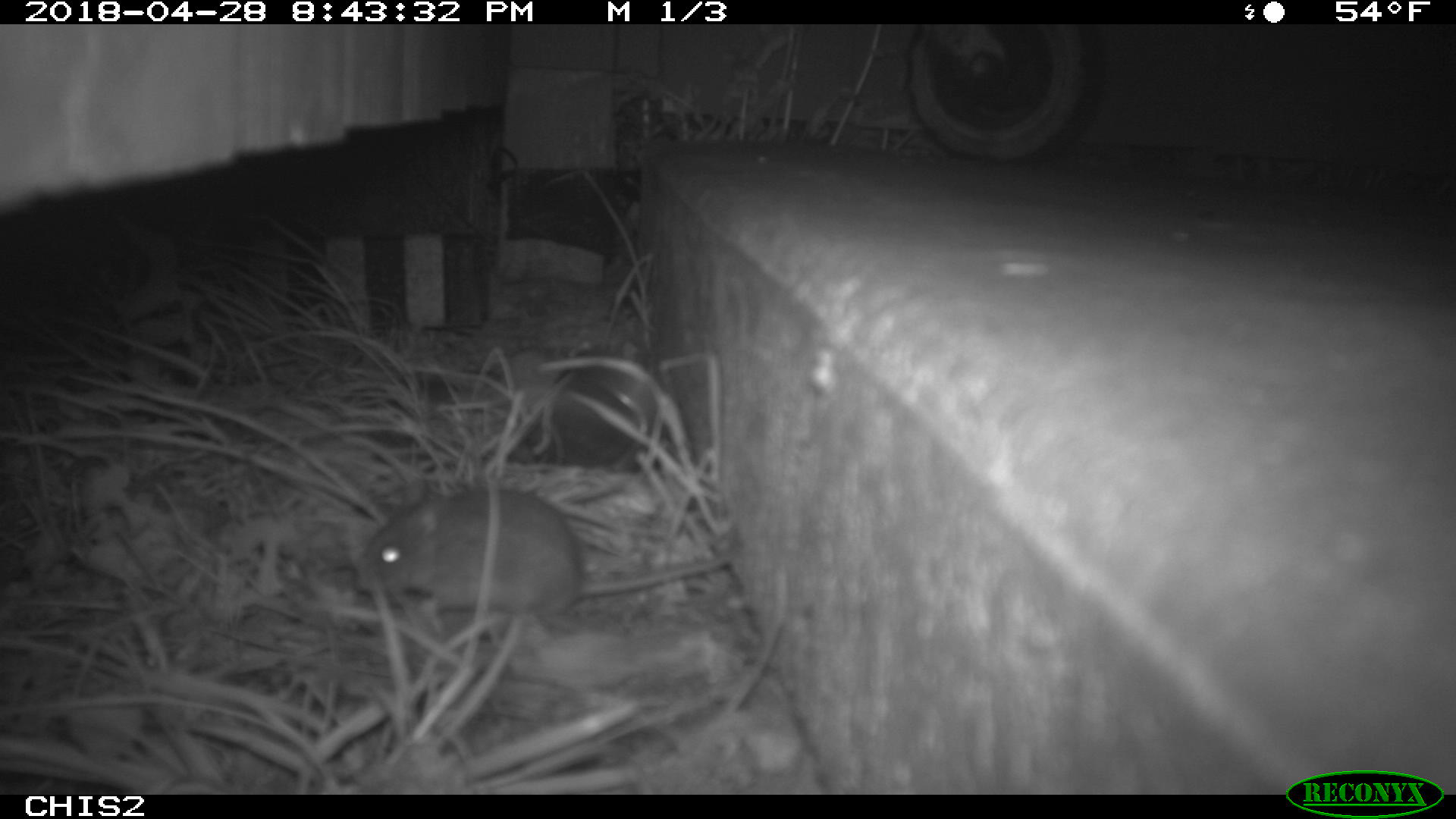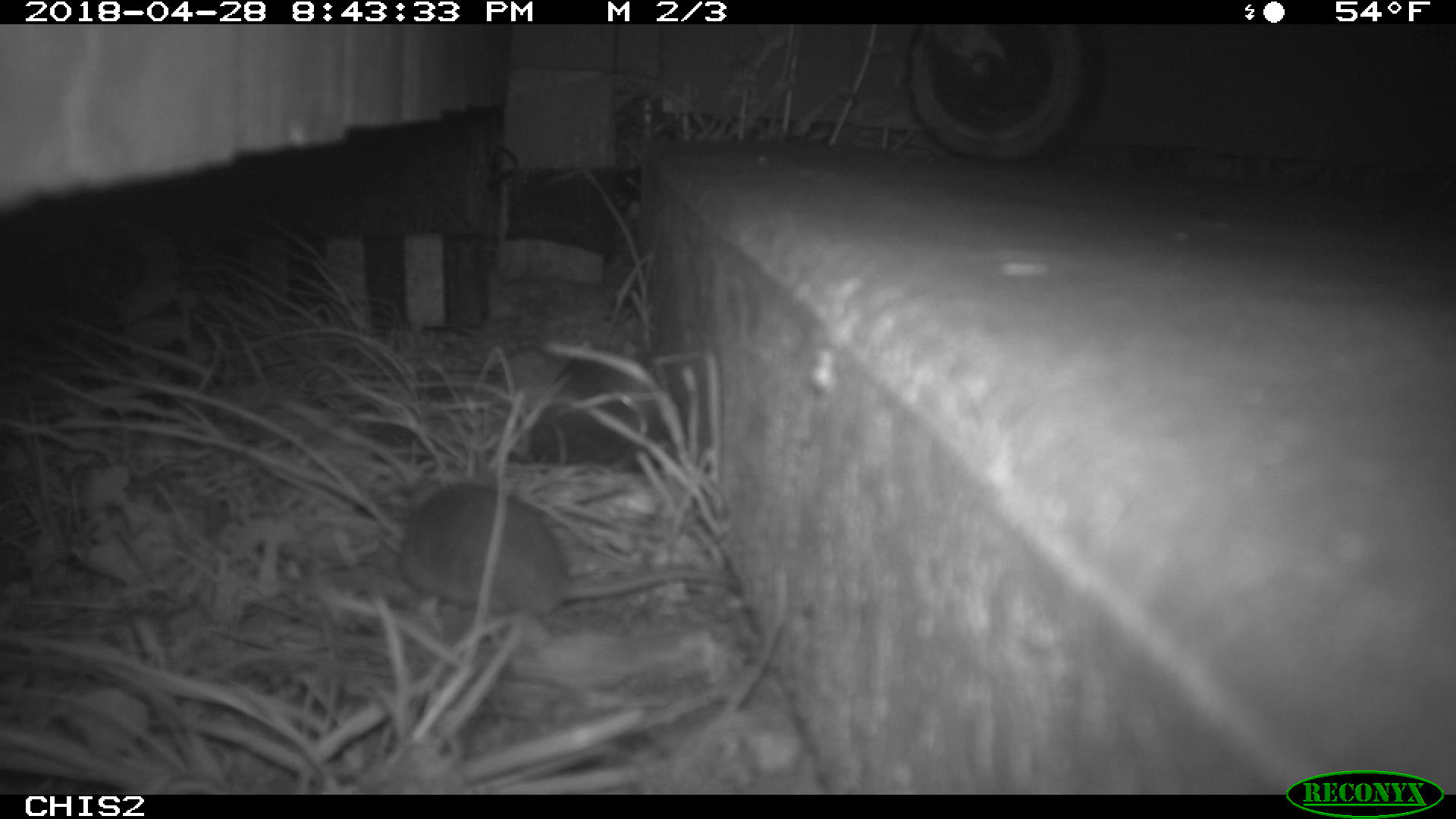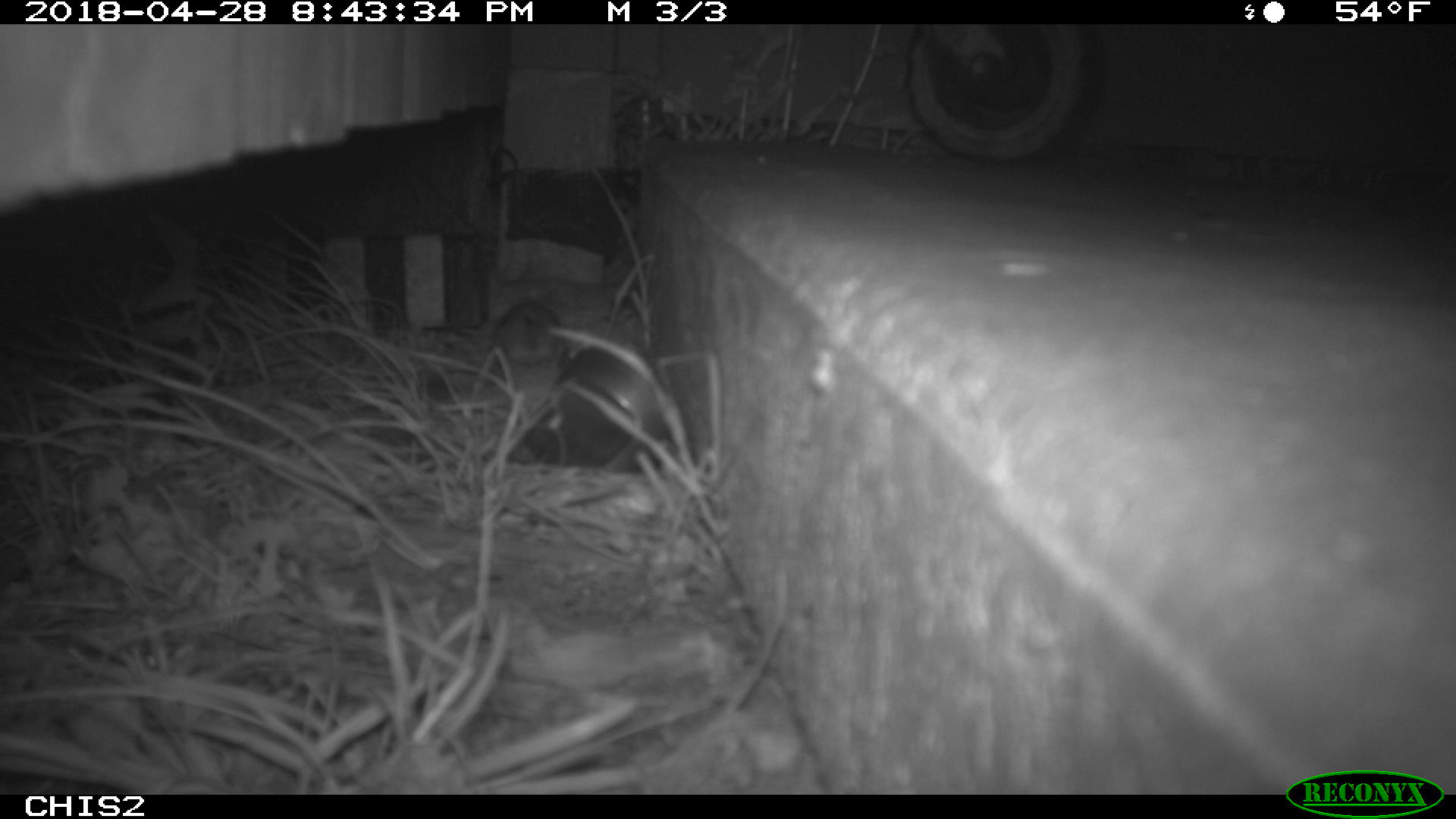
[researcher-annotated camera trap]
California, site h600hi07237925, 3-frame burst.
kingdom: Animalia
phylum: Chordata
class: Mammalia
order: Rodentia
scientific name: Rodentia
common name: rodent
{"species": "rodent (Rodentia)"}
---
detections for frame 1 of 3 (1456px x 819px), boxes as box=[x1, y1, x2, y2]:
rodent: box=[350, 485, 730, 617]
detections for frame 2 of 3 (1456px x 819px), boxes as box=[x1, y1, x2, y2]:
rodent: box=[401, 479, 745, 616]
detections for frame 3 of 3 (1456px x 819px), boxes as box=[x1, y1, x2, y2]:
rodent: box=[491, 302, 565, 370]